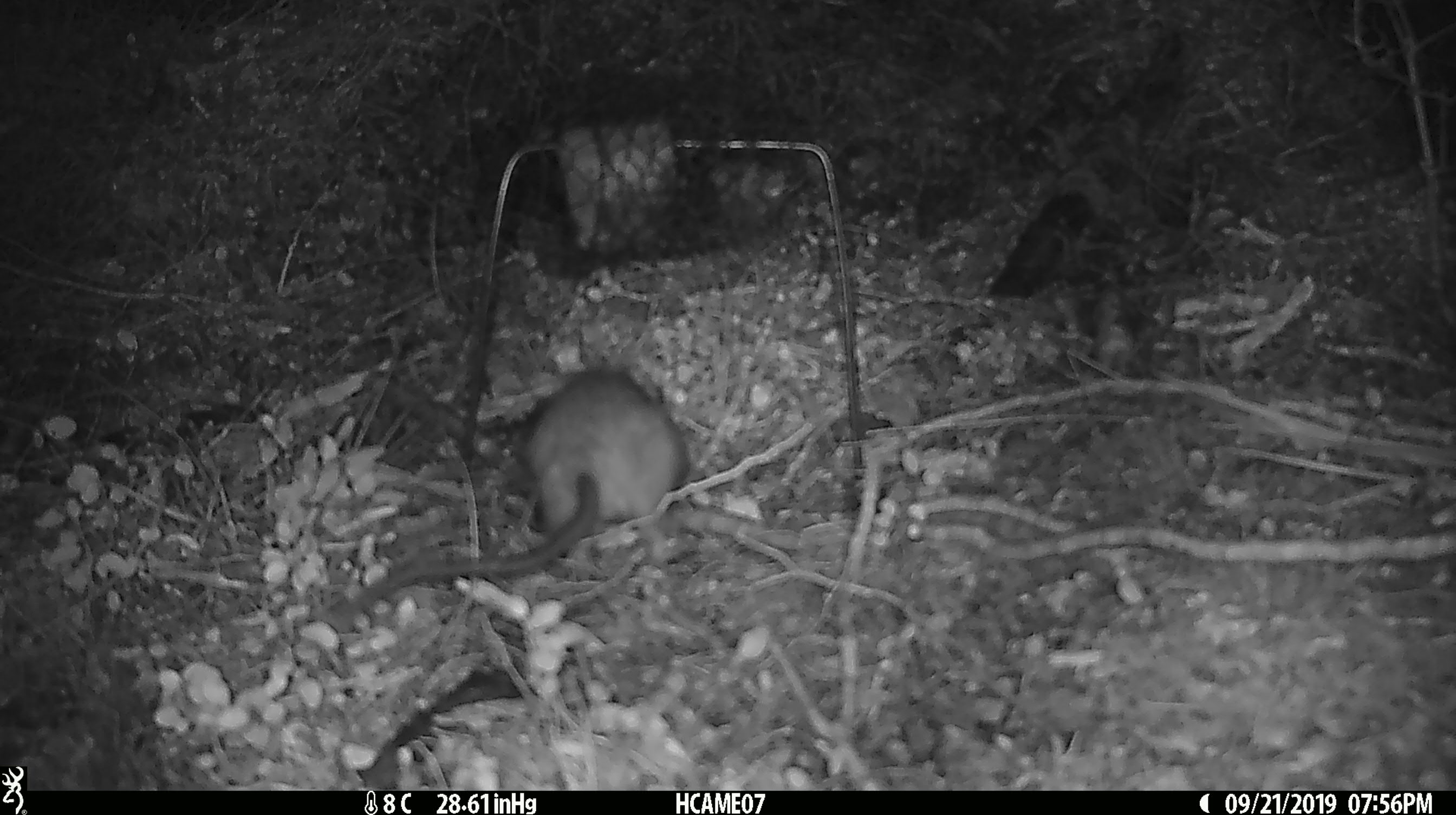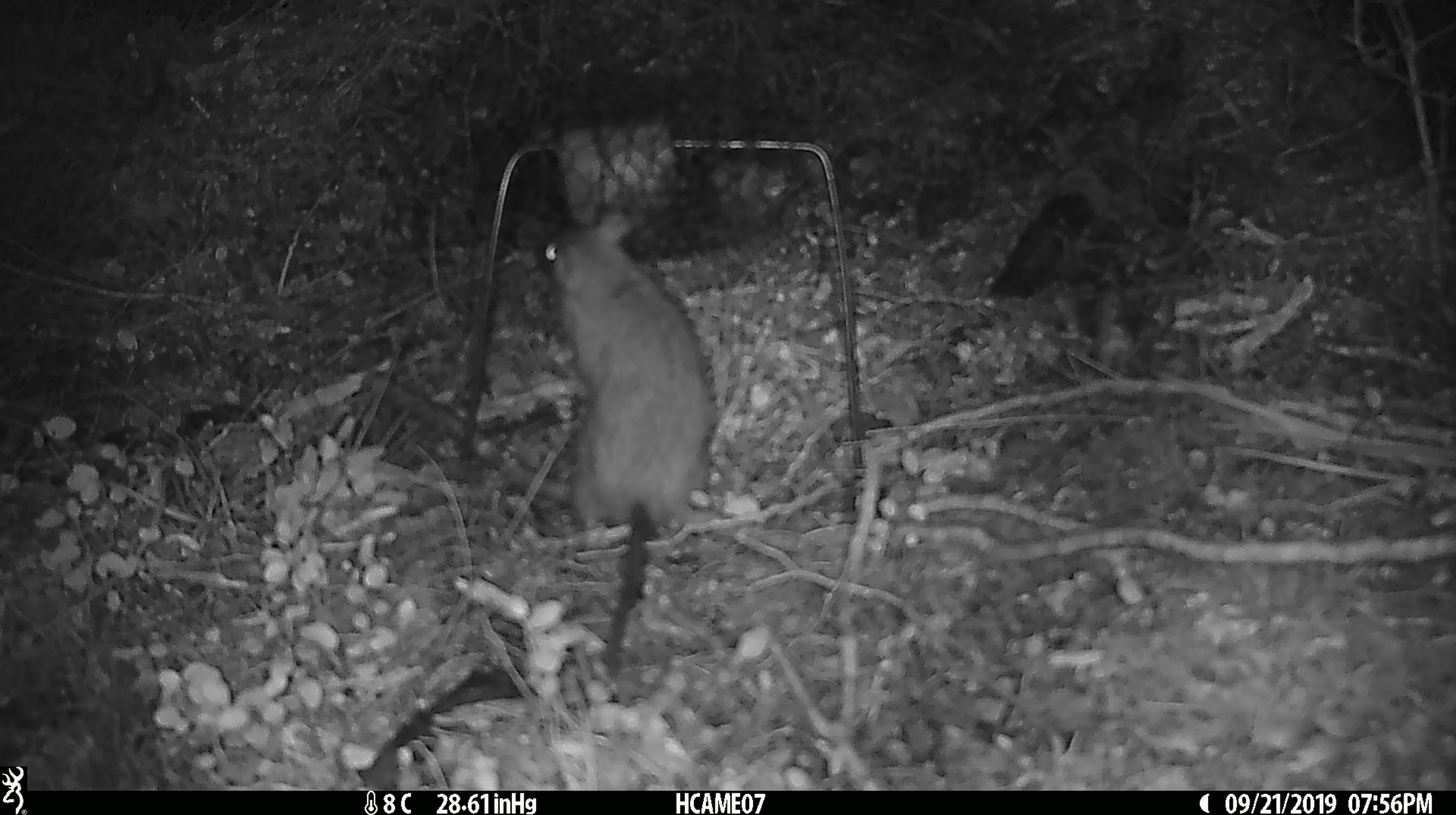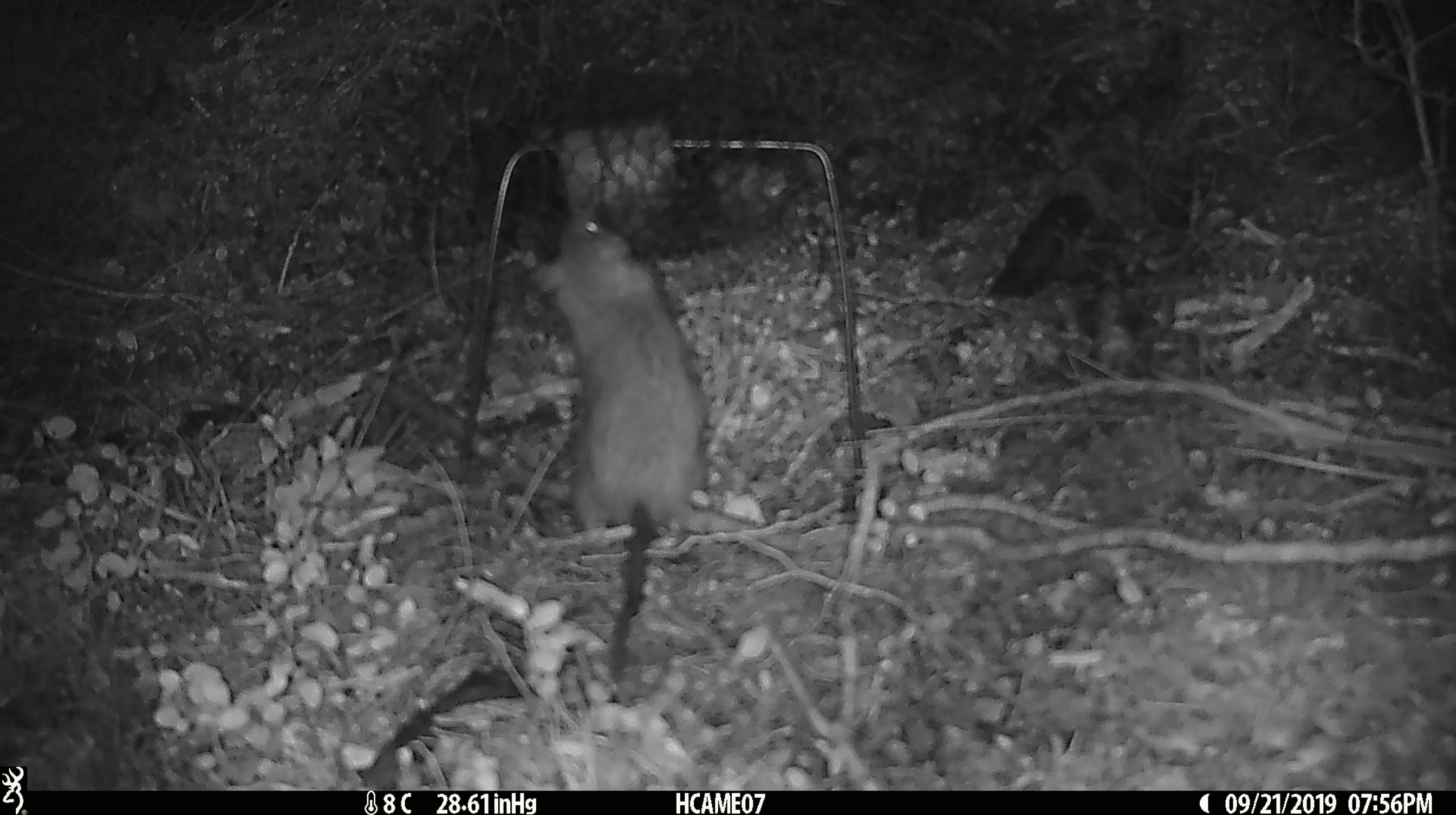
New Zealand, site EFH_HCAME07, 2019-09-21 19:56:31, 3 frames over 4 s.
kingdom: Animalia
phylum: Chordata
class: Mammalia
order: Rodentia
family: Muridae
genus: Rattus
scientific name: Rattus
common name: rat